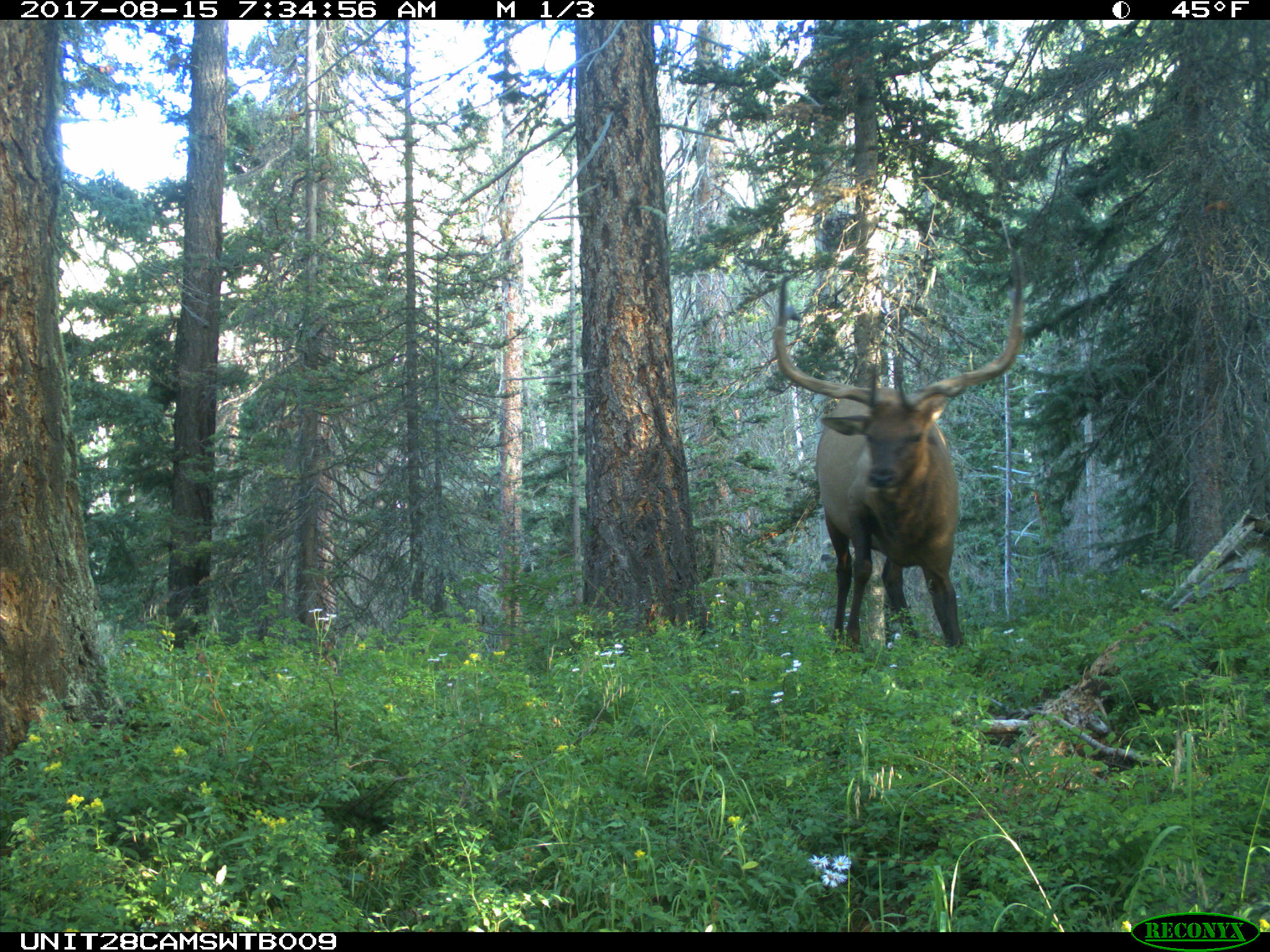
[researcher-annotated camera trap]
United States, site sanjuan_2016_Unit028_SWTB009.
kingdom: Animalia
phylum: Chordata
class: Mammalia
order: Artiodactyla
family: Cervidae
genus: Cervus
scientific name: Cervus elaphus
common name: red deer